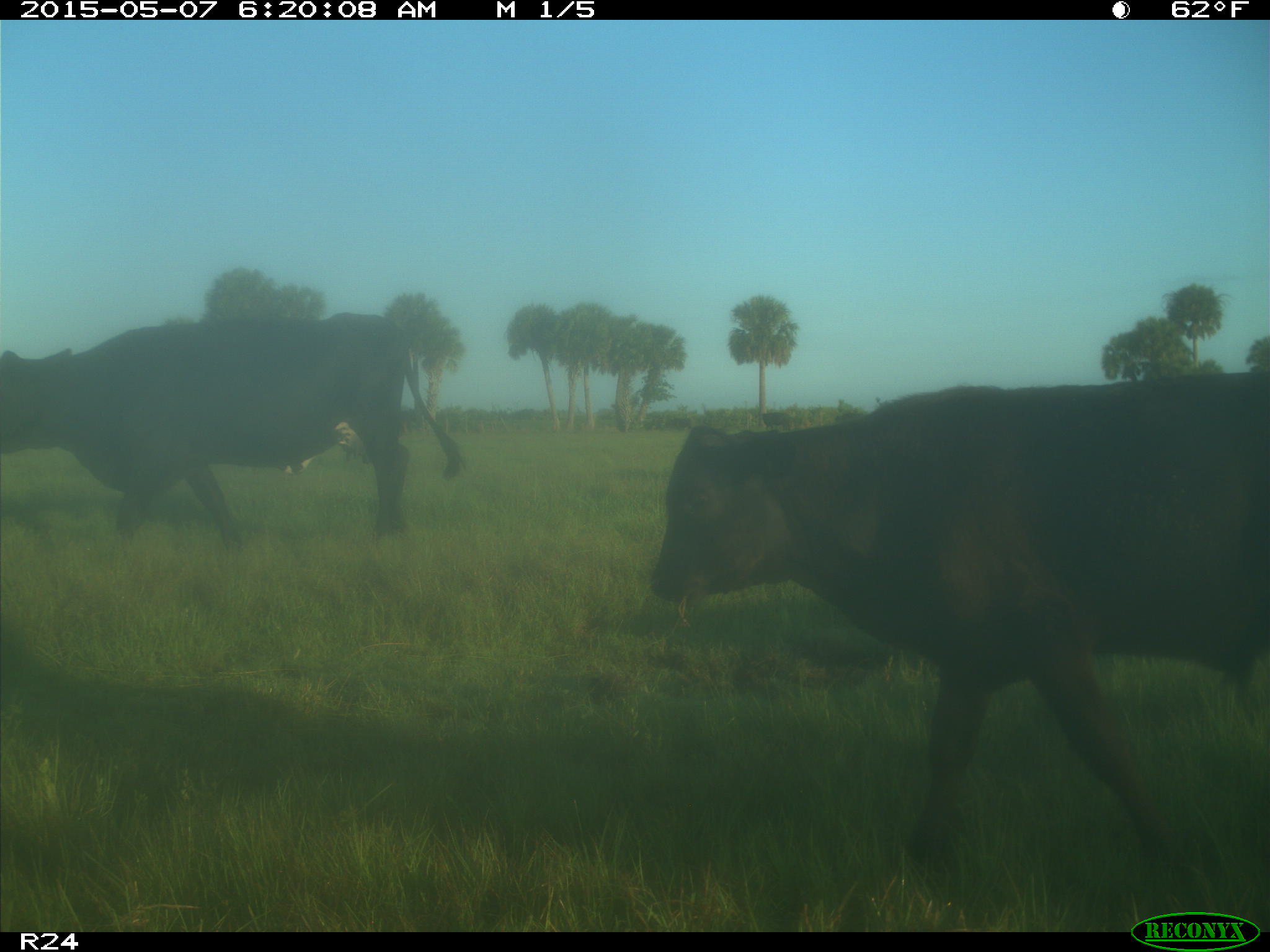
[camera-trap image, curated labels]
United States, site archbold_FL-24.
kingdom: Animalia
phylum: Chordata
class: Mammalia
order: Artiodactyla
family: Bovidae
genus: Bos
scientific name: Bos taurus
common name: domestic cow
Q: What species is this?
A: Bos taurus (domestic cow).